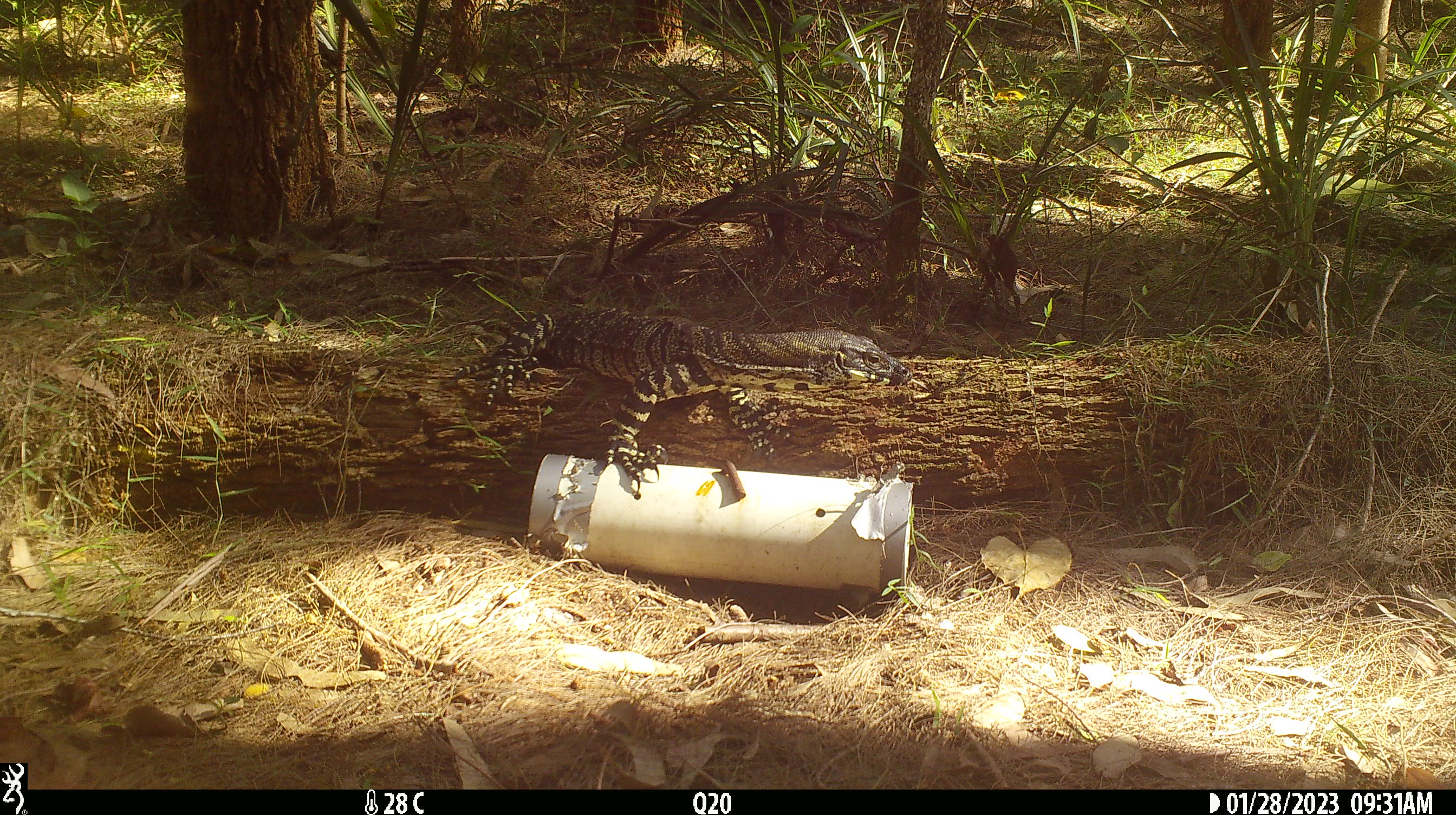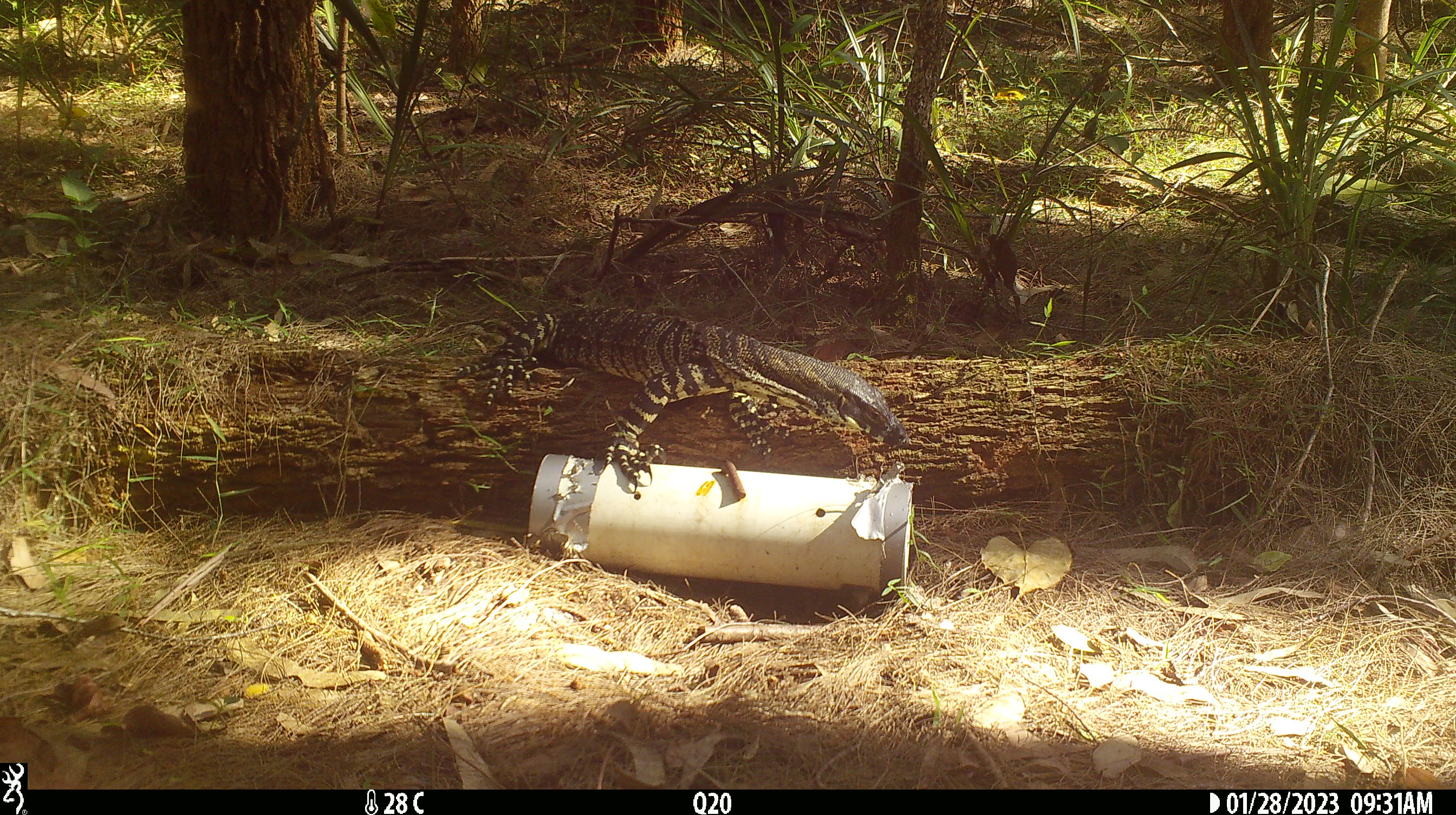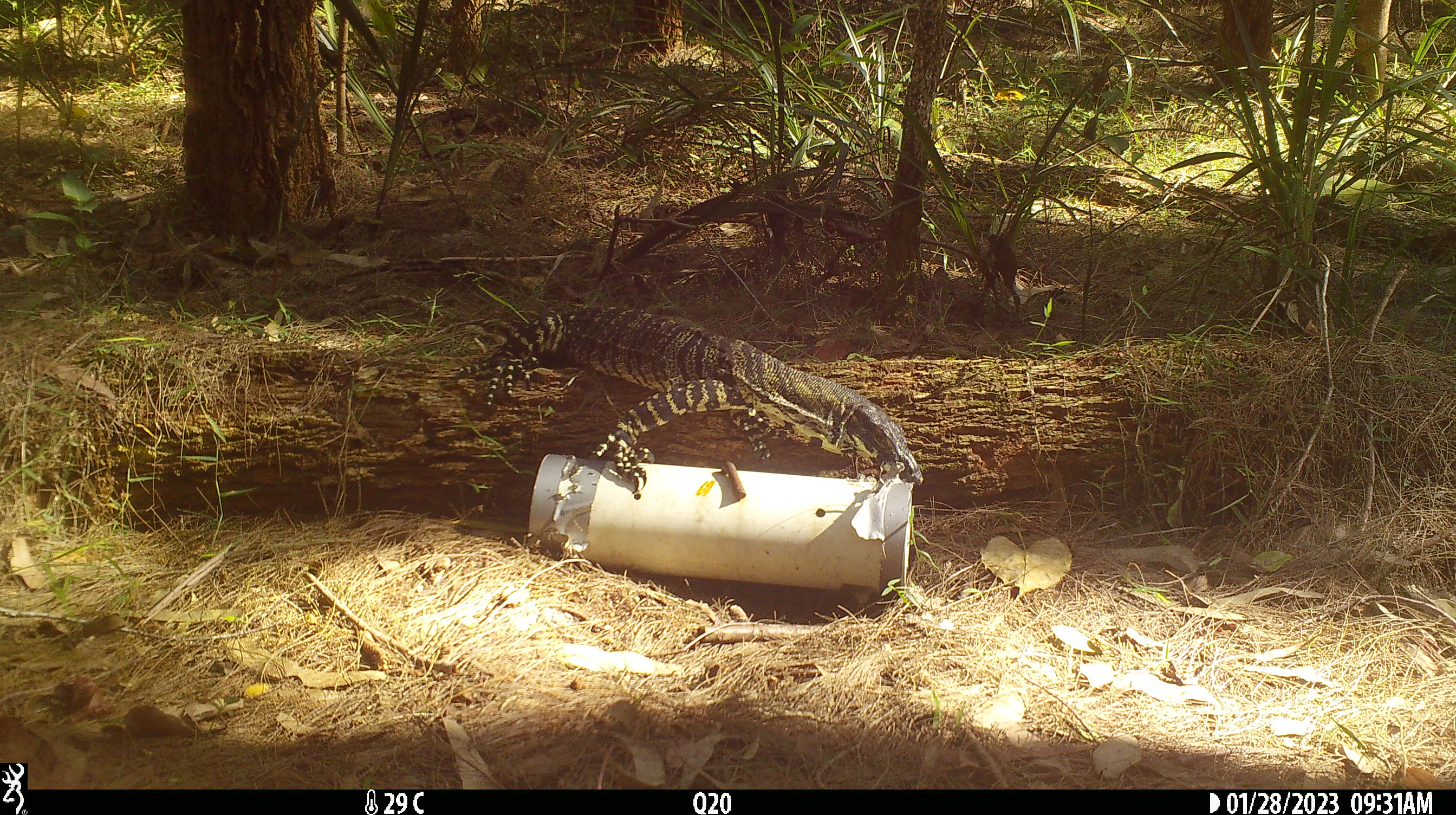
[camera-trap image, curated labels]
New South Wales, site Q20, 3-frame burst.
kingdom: Animalia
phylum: Chordata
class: Reptilia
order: Squamata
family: Varanidae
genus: Varanus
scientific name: Varanus varius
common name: lace monitor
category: goanna